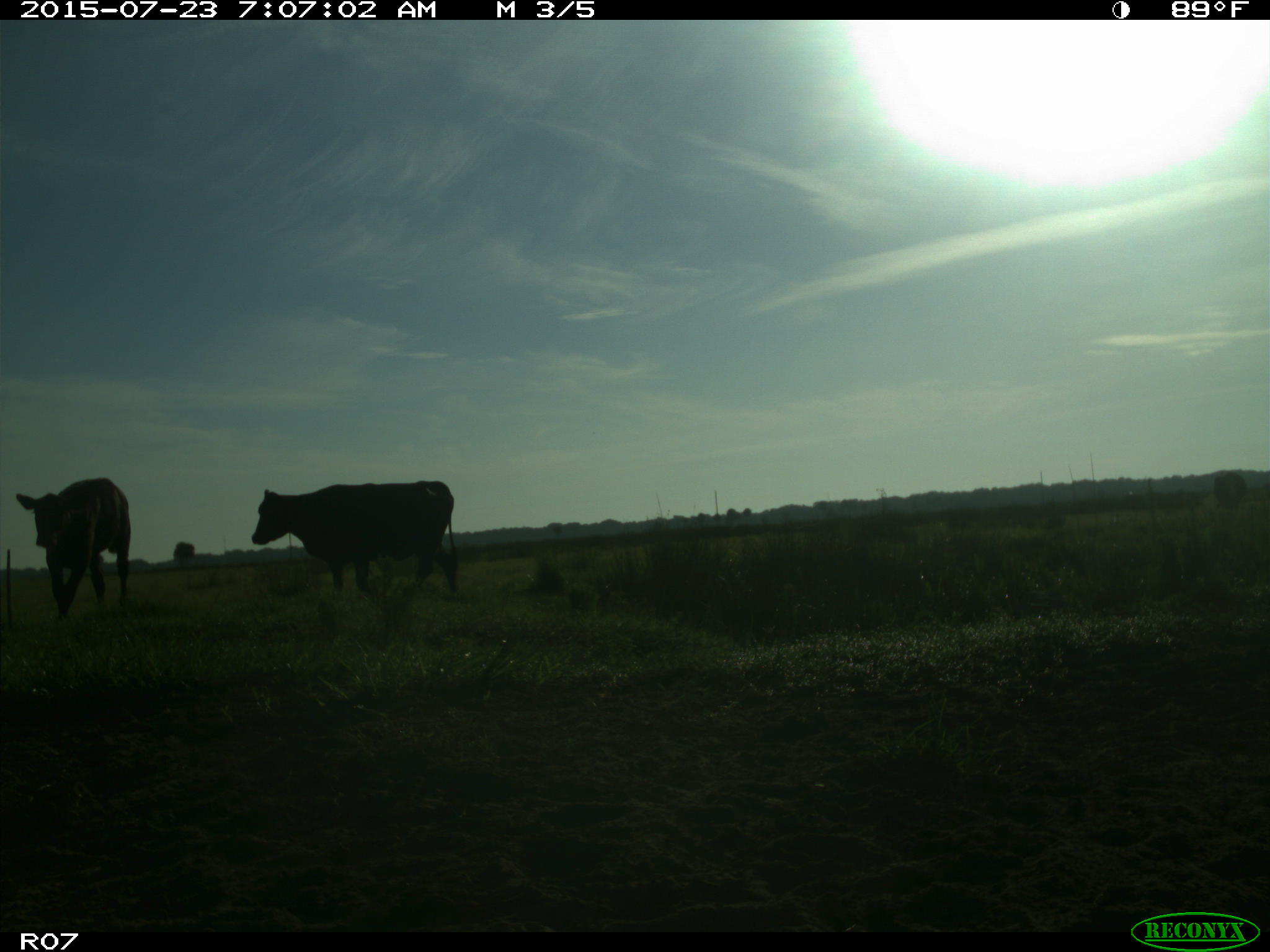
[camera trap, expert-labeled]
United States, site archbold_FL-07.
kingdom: Animalia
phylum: Chordata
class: Mammalia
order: Artiodactyla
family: Bovidae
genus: Bos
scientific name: Bos taurus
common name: domestic cow